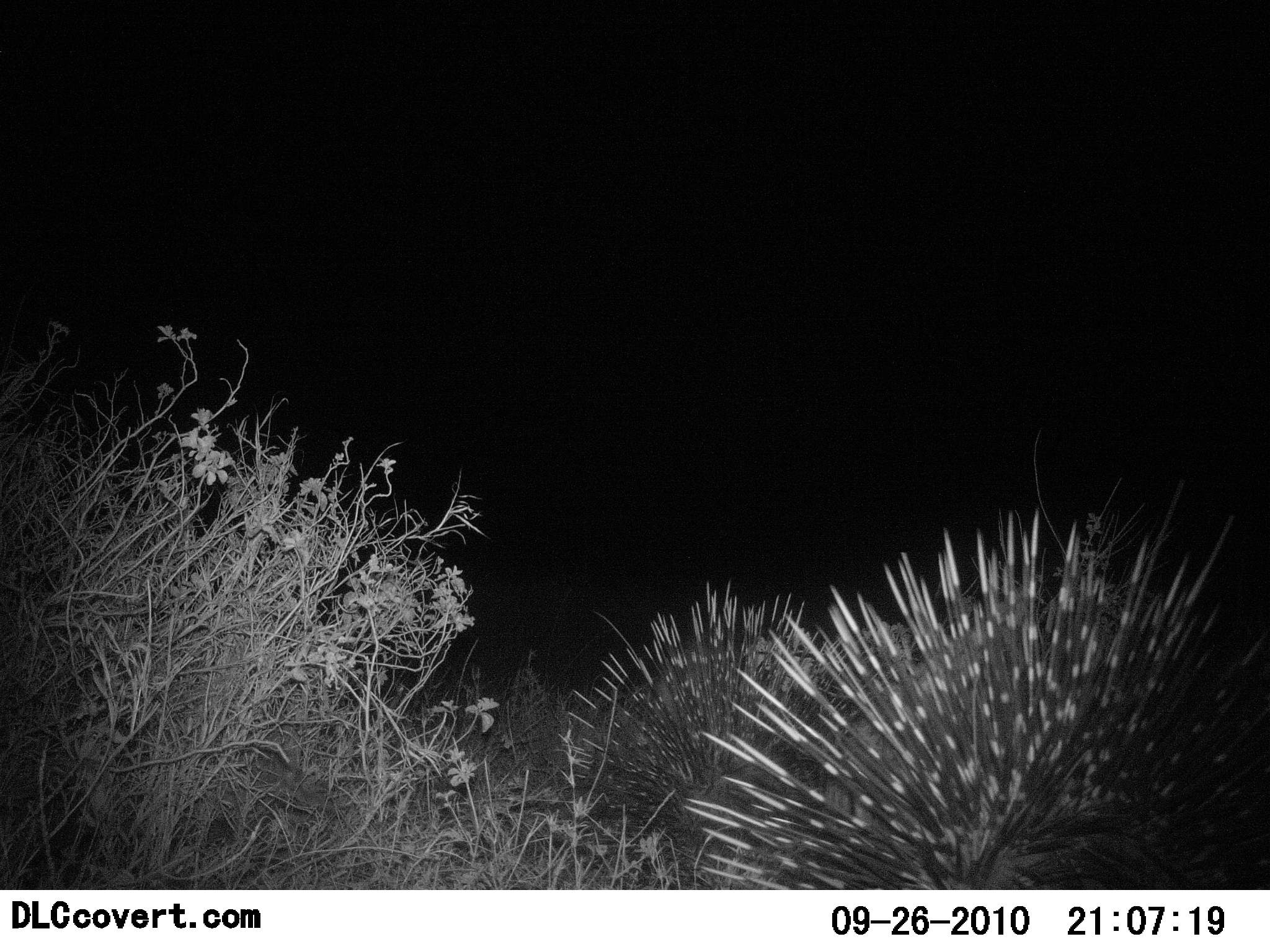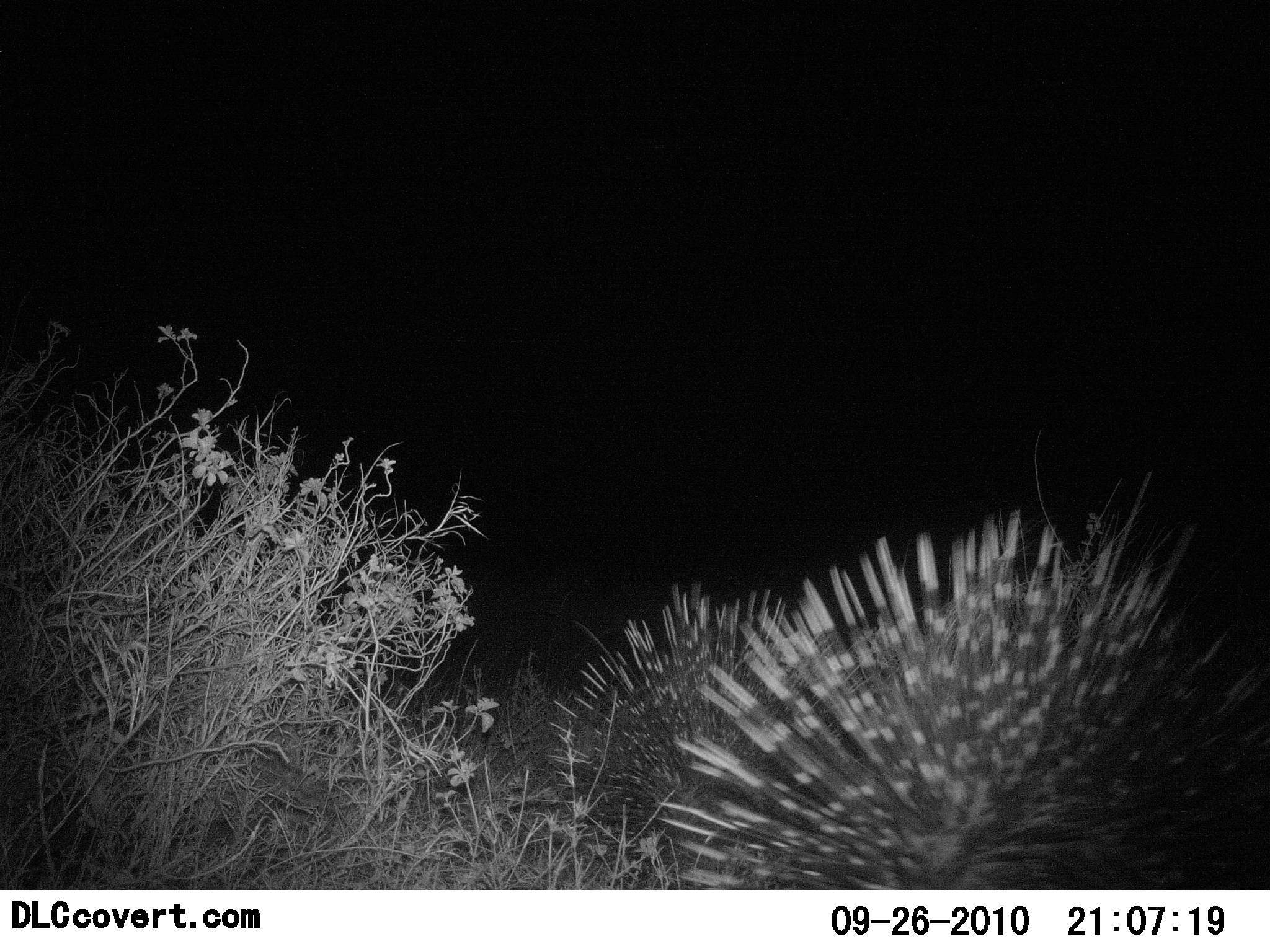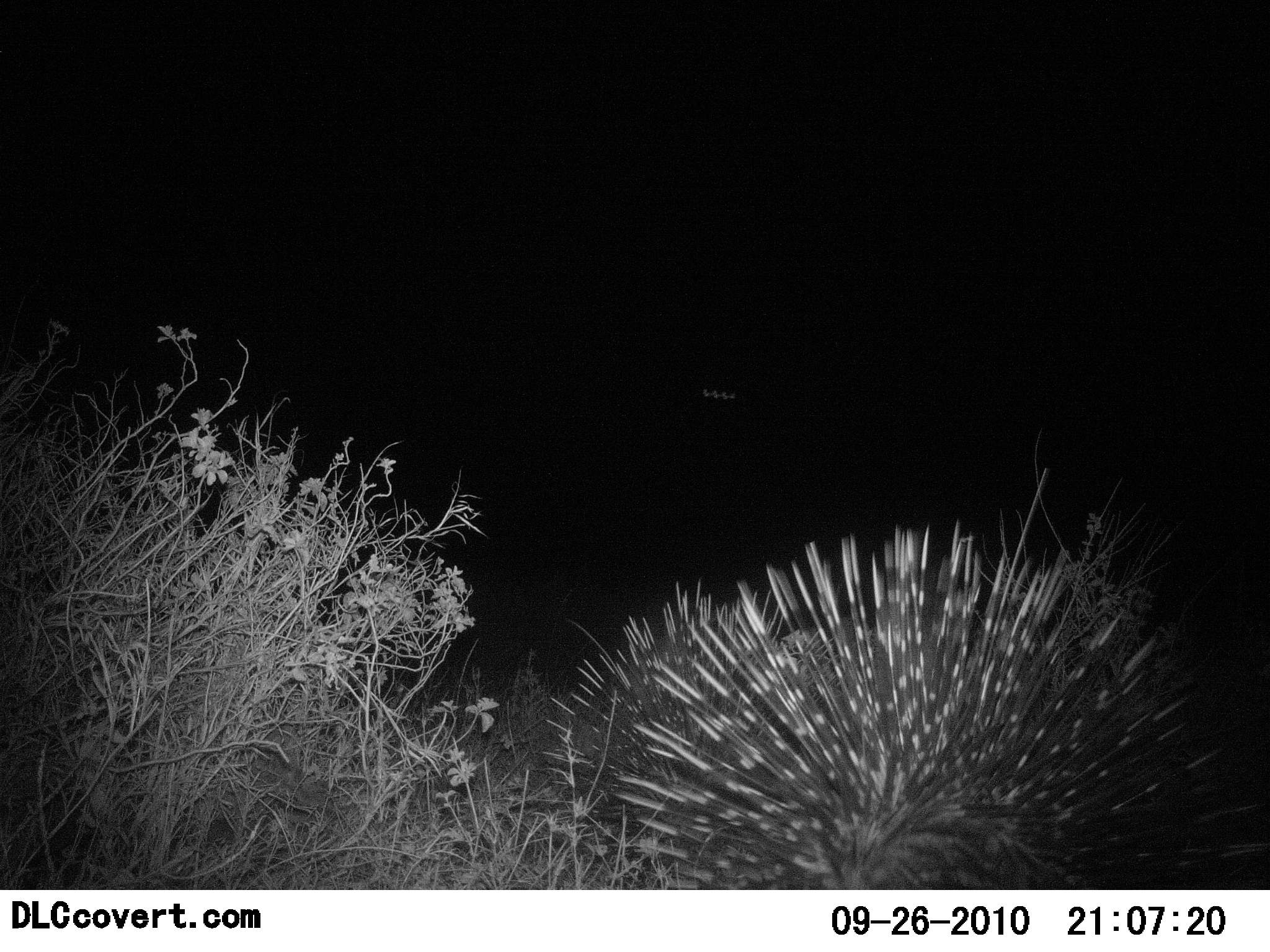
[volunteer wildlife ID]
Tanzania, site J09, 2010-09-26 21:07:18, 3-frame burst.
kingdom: Animalia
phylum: Chordata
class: Mammalia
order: Rodentia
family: Hystricidae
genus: Hystrix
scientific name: Hystrix cristata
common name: crested porcupine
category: porcupine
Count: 2.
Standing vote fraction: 18%.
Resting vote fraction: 0%.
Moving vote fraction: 71%.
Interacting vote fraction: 0%.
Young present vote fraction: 0%.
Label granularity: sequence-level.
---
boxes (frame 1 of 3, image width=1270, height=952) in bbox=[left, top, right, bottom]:
animal: bbox=[679, 508, 1270, 889]; bbox=[552, 581, 849, 835]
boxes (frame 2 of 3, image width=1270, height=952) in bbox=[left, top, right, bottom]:
animal: bbox=[652, 506, 1270, 889]; bbox=[545, 581, 803, 834]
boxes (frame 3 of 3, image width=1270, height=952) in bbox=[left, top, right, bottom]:
animal: bbox=[608, 521, 1270, 891]; bbox=[534, 578, 804, 821]